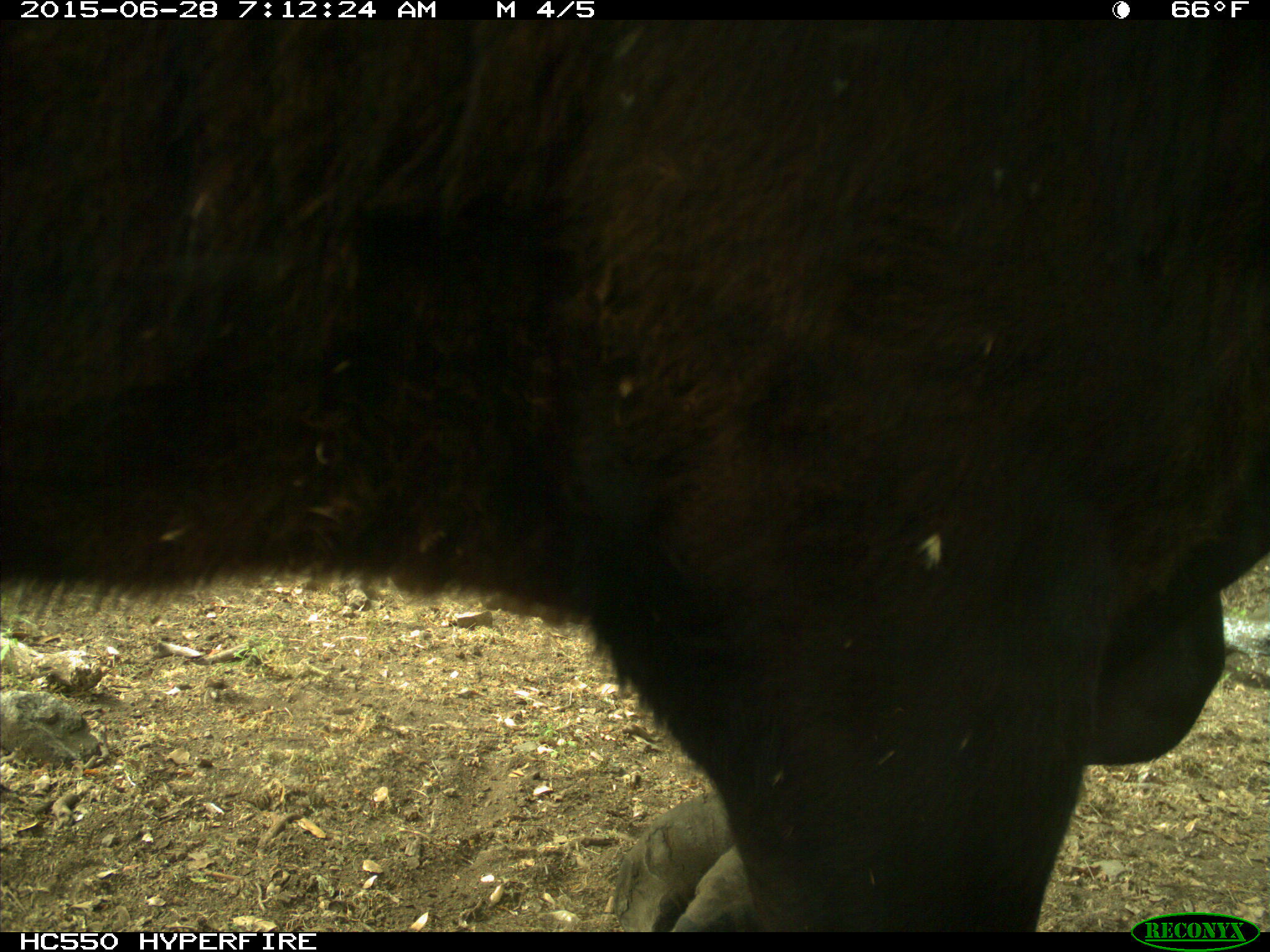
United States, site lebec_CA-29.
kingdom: Animalia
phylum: Chordata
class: Mammalia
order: Artiodactyla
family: Bovidae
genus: Bos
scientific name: Bos taurus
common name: domestic cow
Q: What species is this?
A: Bos taurus (domestic cow).